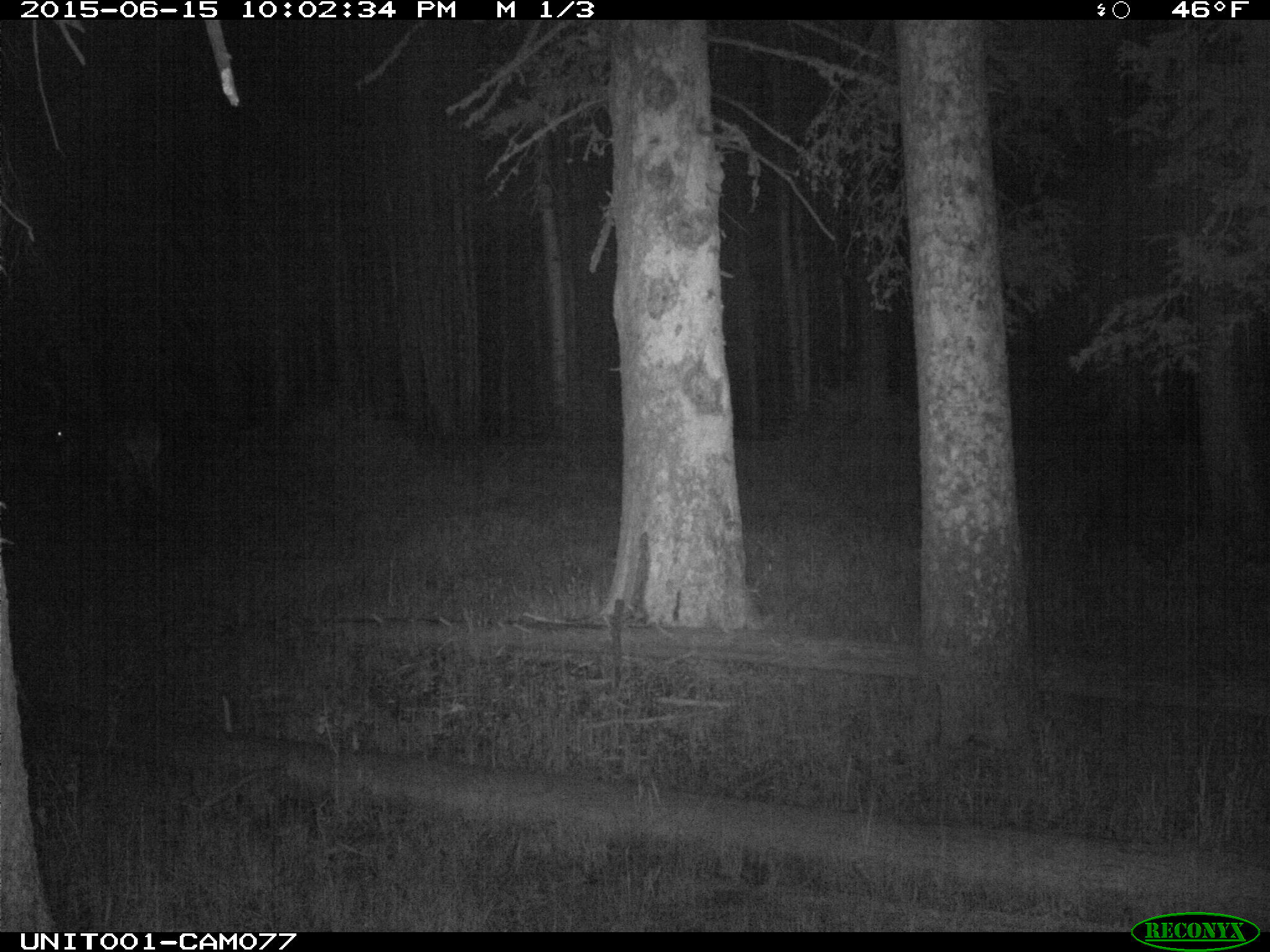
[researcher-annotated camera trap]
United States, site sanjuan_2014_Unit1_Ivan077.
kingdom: Animalia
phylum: Chordata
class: Mammalia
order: Artiodactyla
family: Cervidae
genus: Cervus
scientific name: Cervus elaphus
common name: red deer